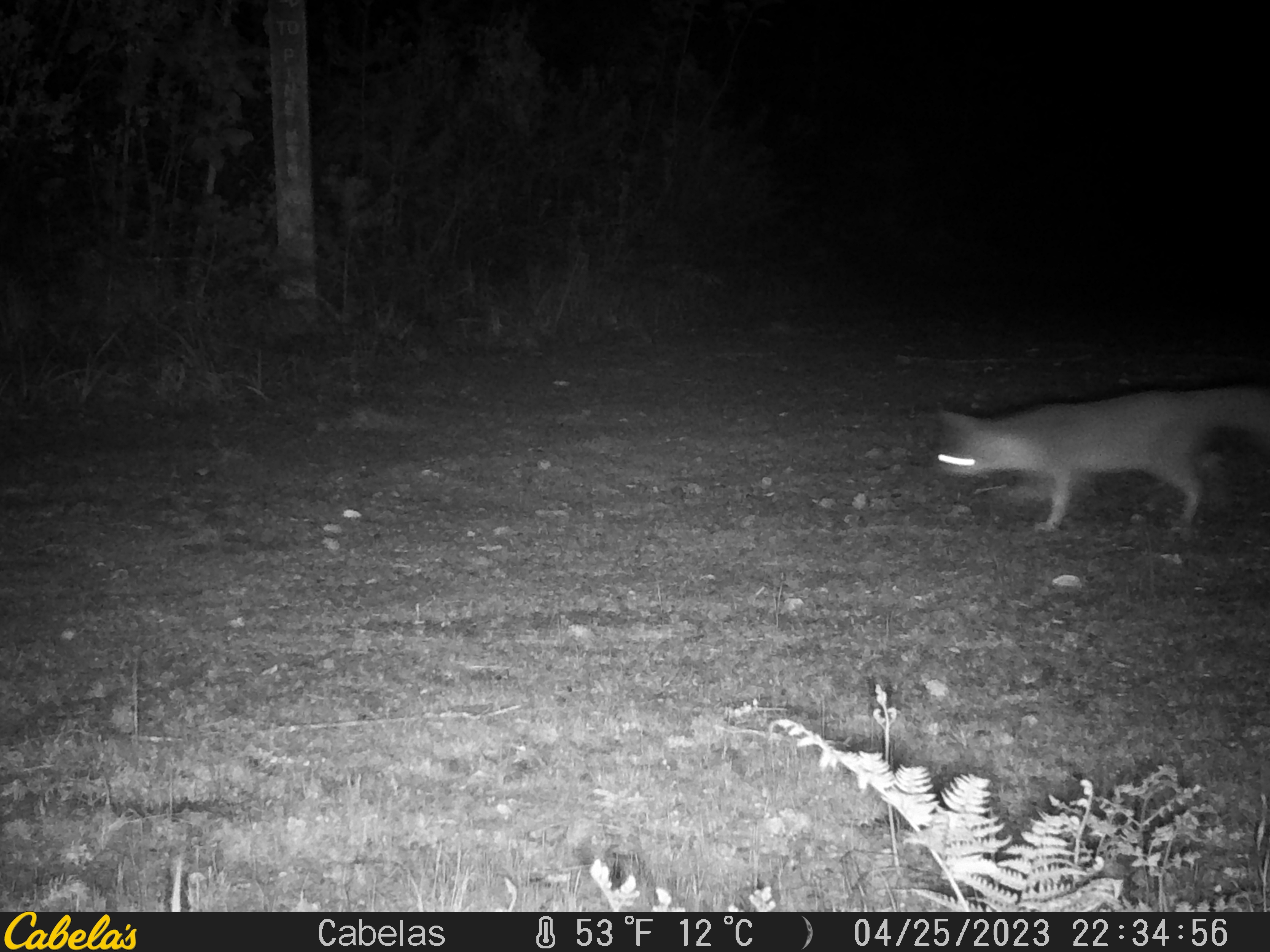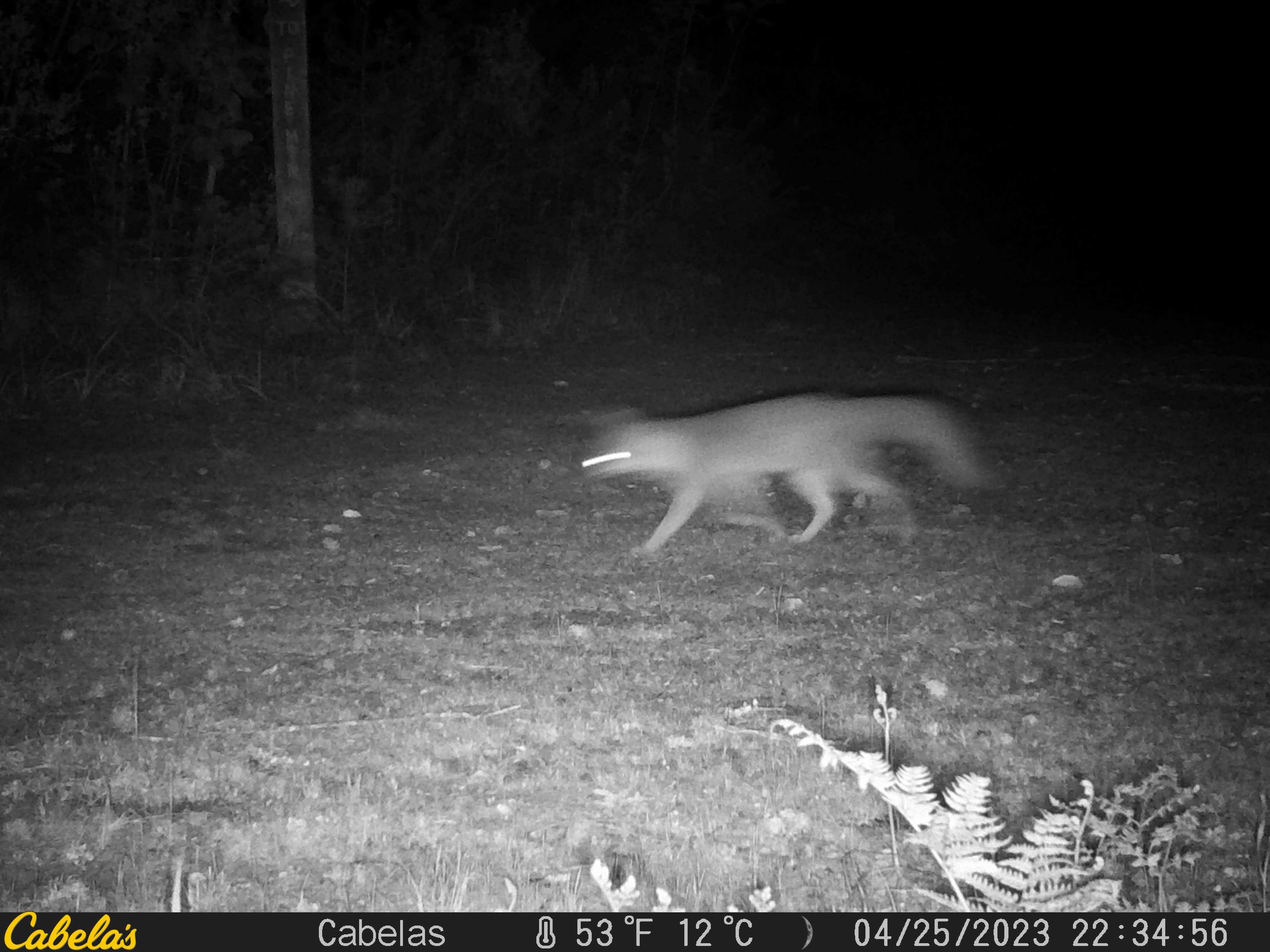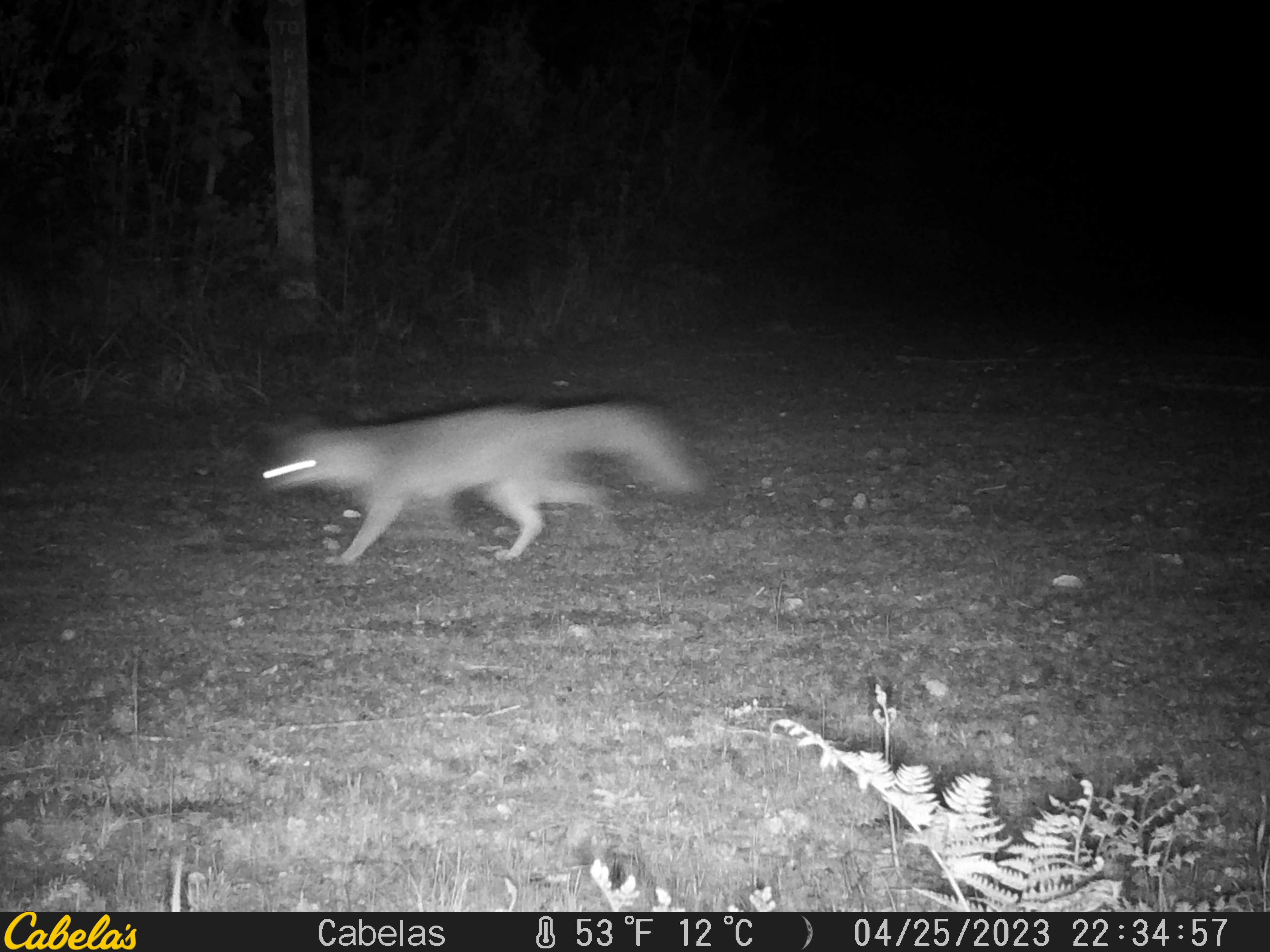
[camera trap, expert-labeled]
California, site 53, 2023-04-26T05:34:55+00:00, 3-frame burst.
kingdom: Animalia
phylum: Chordata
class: Mammalia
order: Carnivora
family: Canidae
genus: Urocyon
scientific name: Urocyon cinereoargenteus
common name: gray fox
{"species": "gray fox (Urocyon cinereoargenteus)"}